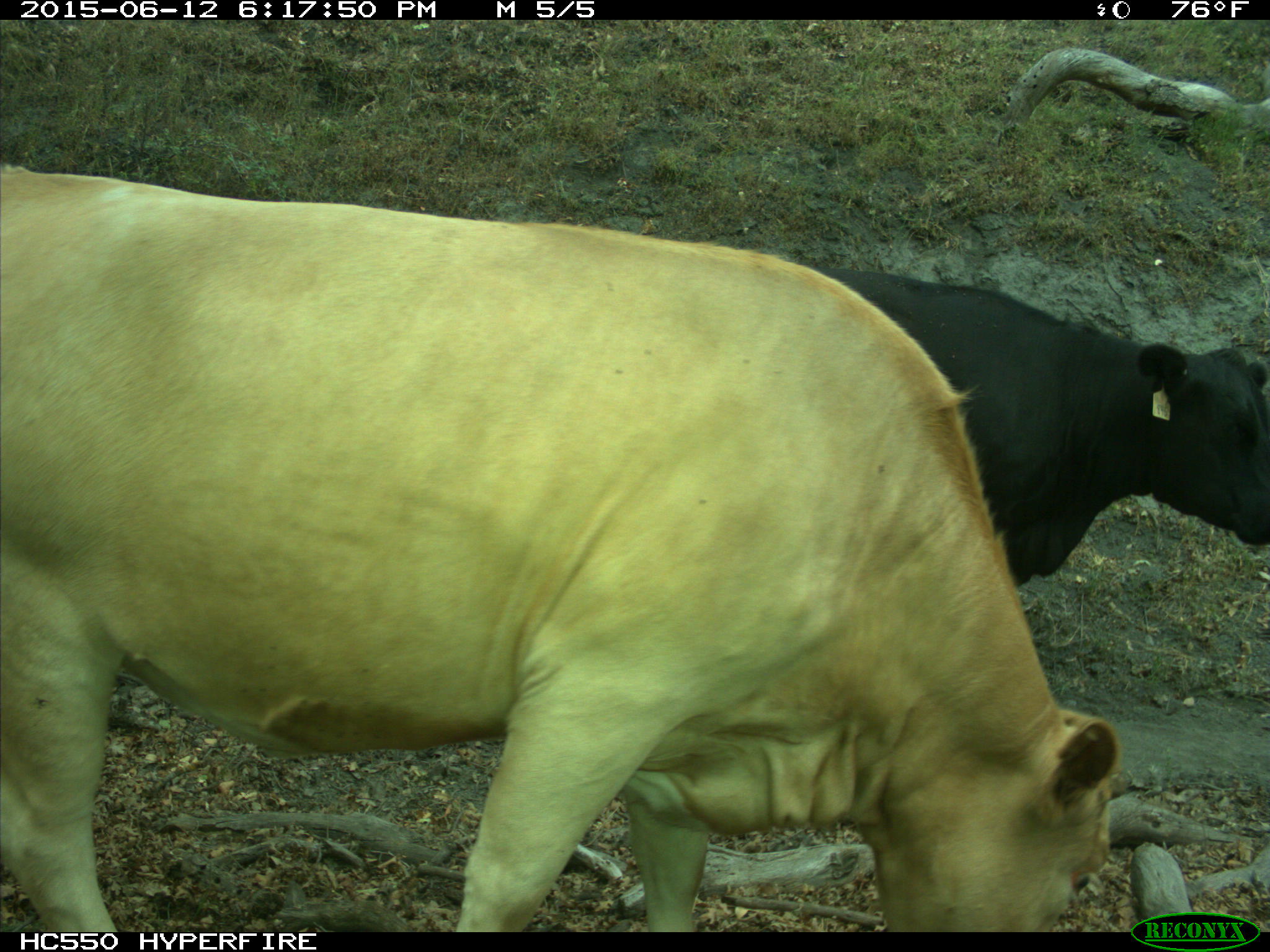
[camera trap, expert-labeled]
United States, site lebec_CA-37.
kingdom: Animalia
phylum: Chordata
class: Mammalia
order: Artiodactyla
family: Bovidae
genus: Bos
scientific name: Bos taurus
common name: domestic cow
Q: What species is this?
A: Bos taurus (domestic cow).